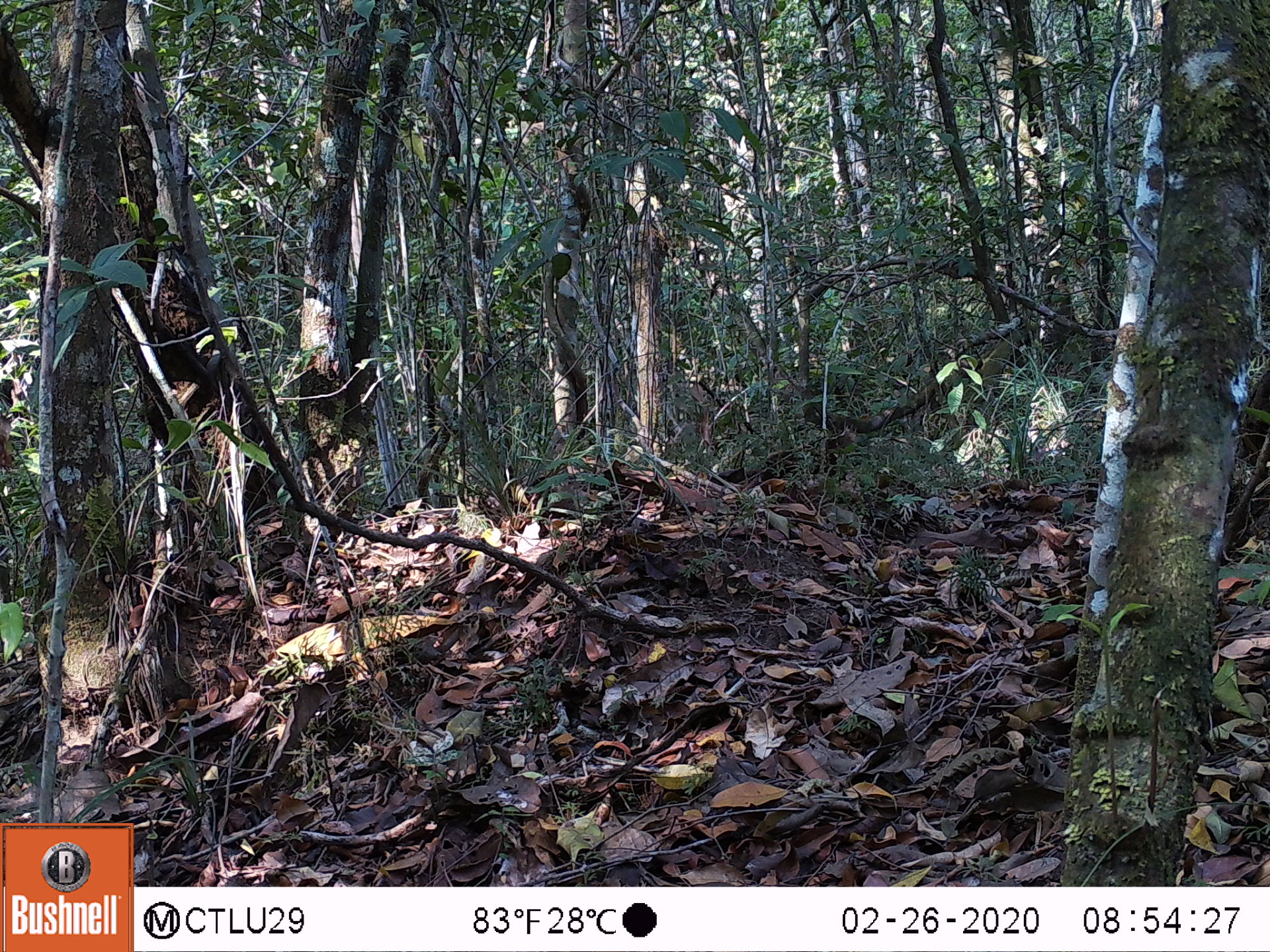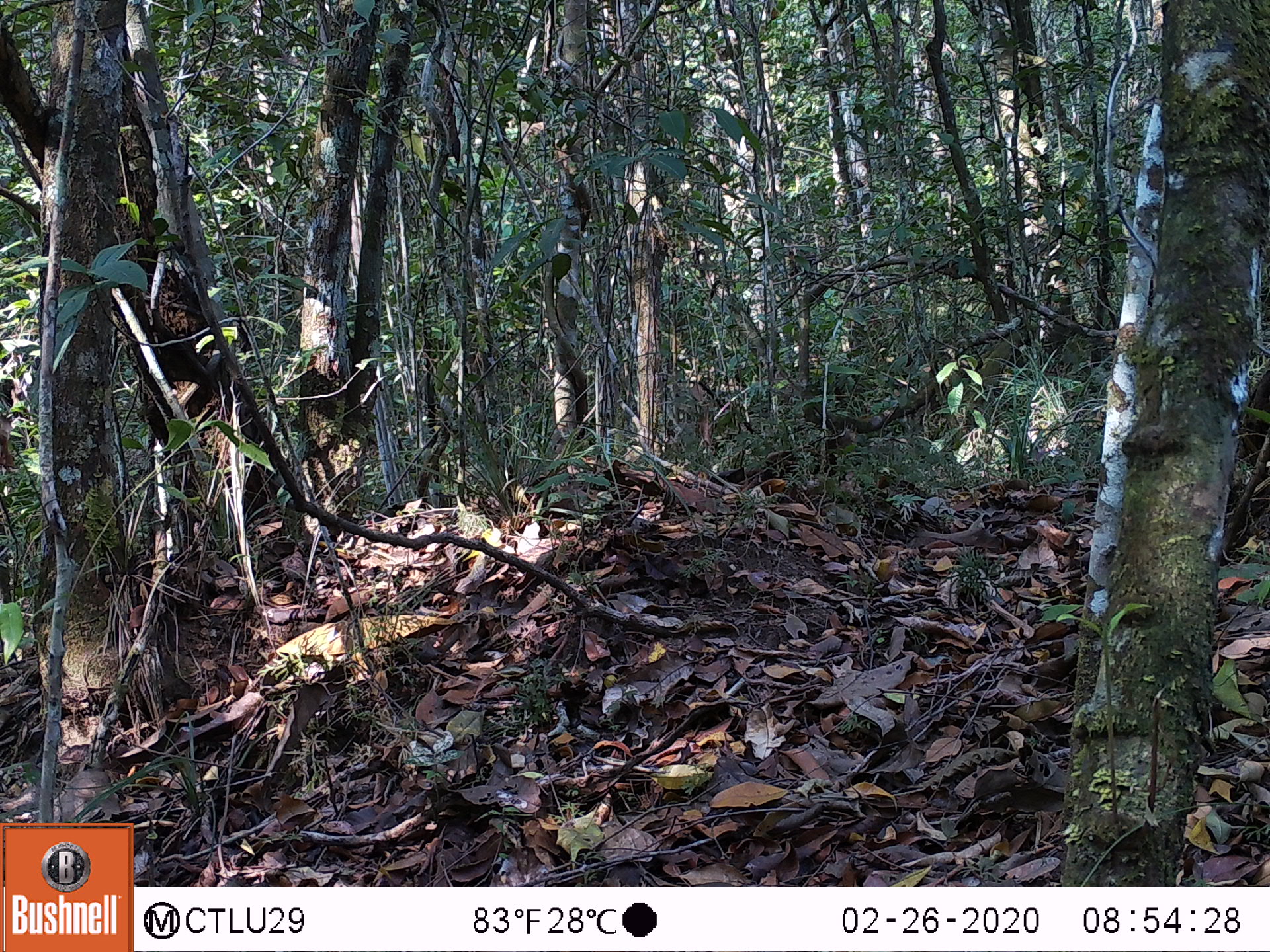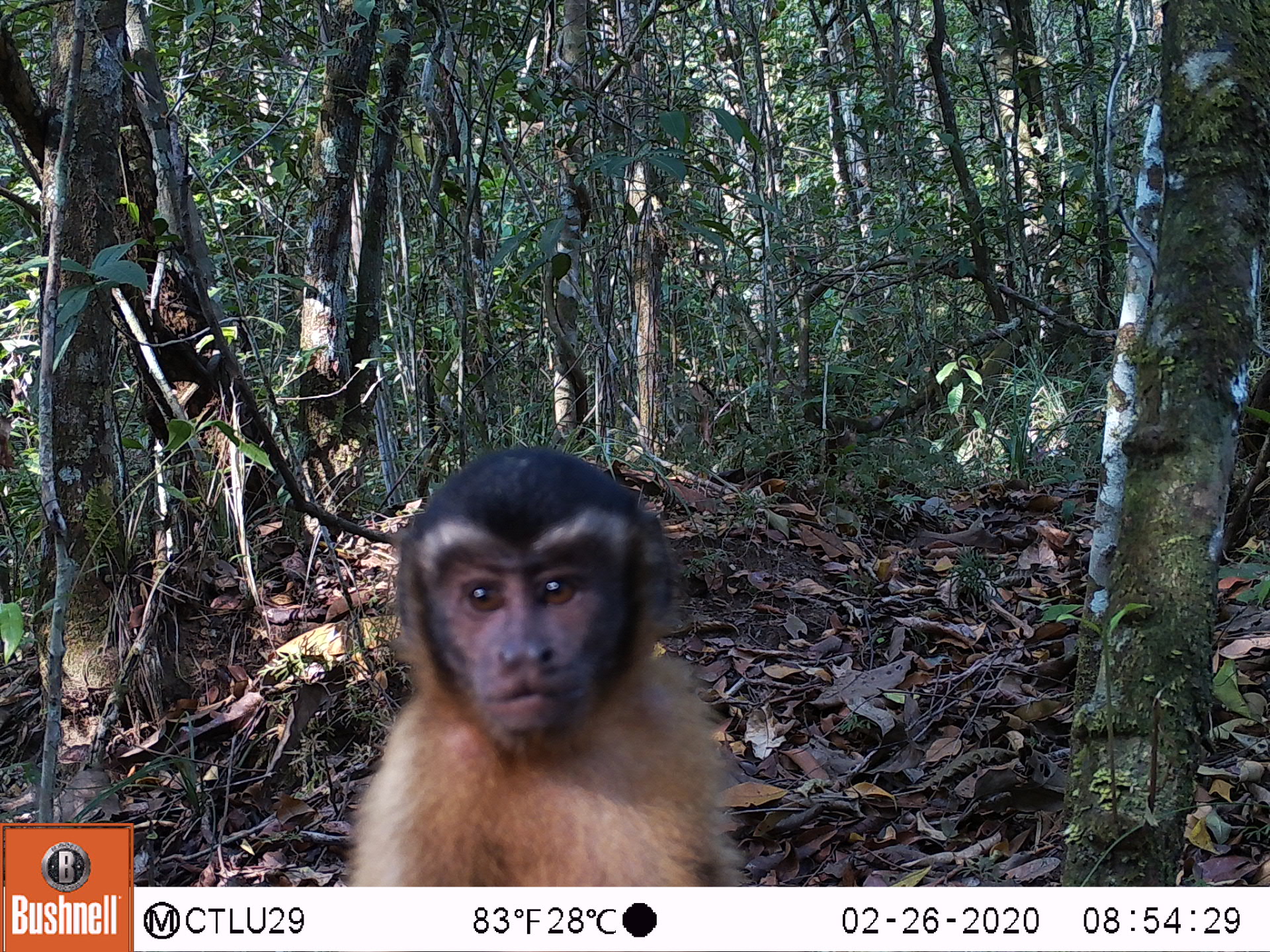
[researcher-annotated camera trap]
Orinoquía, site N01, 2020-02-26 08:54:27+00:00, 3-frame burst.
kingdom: Animalia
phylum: Chordata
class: Mammalia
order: Primates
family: Cebidae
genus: Sapajus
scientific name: Sapajus apella margaritae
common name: margarita island capuchin